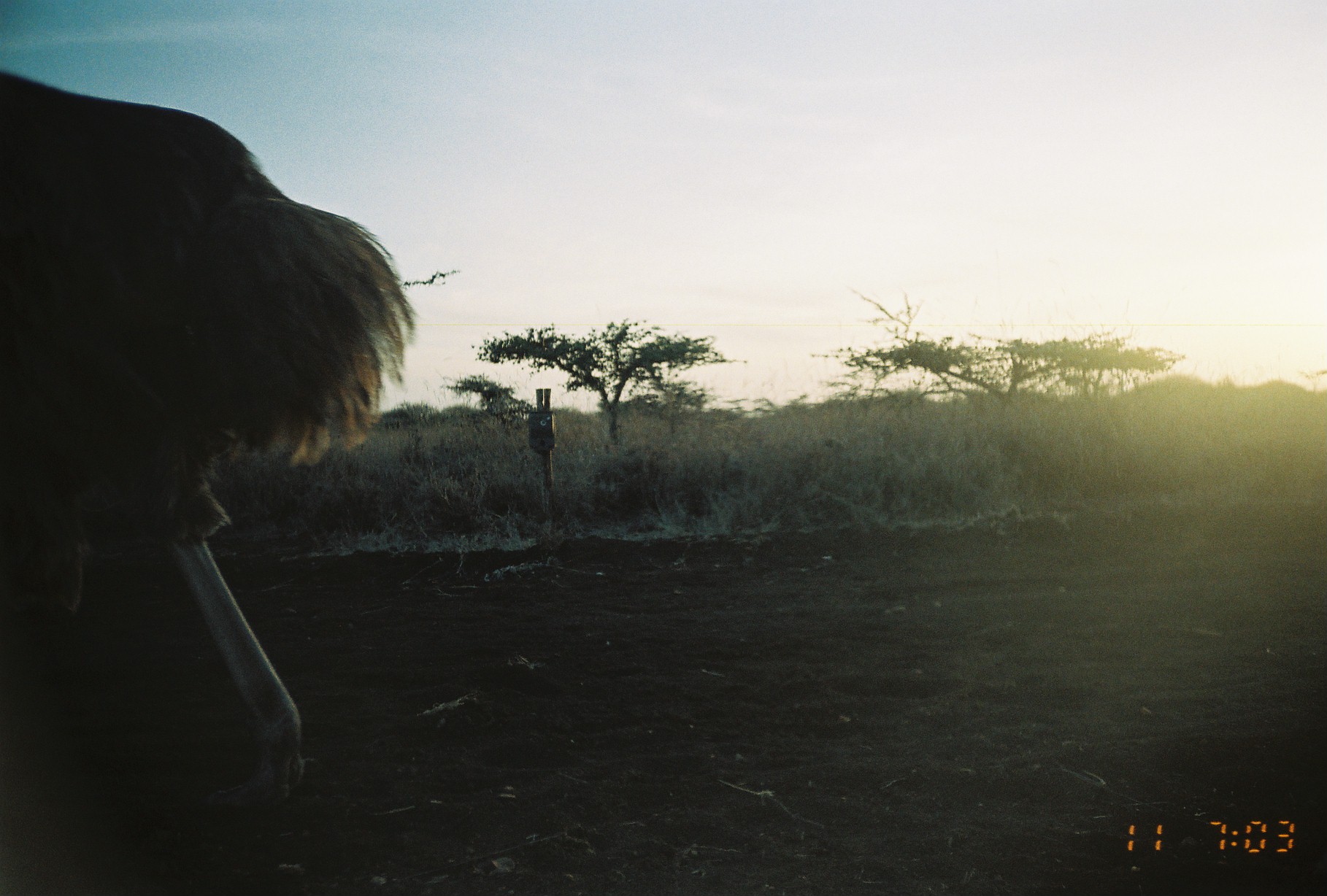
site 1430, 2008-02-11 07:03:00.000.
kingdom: Animalia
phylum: Chordata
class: Aves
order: Struthioniformes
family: Struthionidae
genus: Struthio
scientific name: Struthio camelus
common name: common ostrich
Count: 1.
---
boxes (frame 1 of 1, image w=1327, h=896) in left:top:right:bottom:
struthio camelus: 1:69:410:810